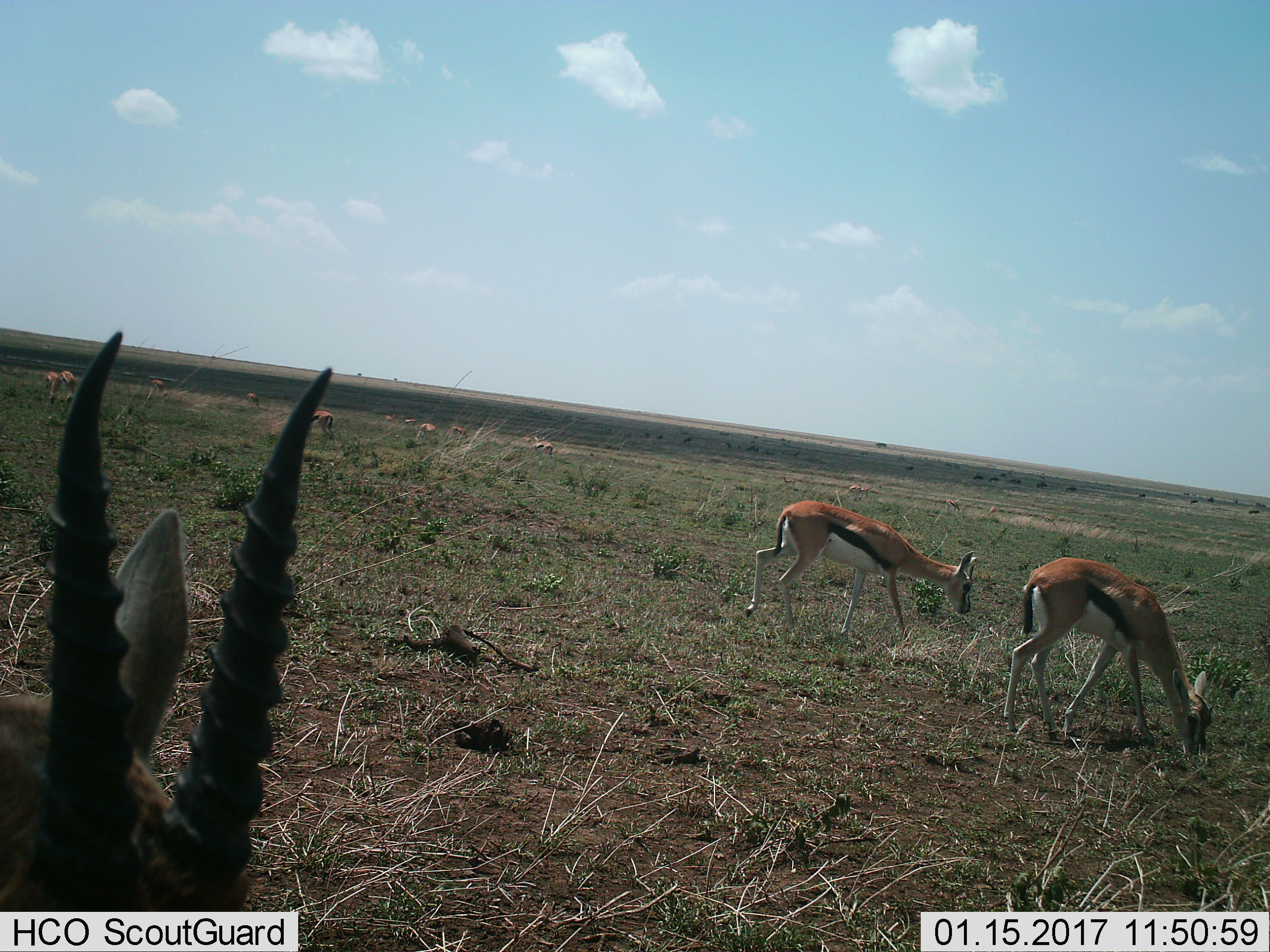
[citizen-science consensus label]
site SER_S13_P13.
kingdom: Animalia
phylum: Chordata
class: Mammalia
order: Artiodactyla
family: Bovidae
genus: Eudorcas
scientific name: Eudorcas thomsonii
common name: thomson's gazelle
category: gazellethomsons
Gazellethomsons (thomson's gazelle) (Eudorcas thomsonii), count 3. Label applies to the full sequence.